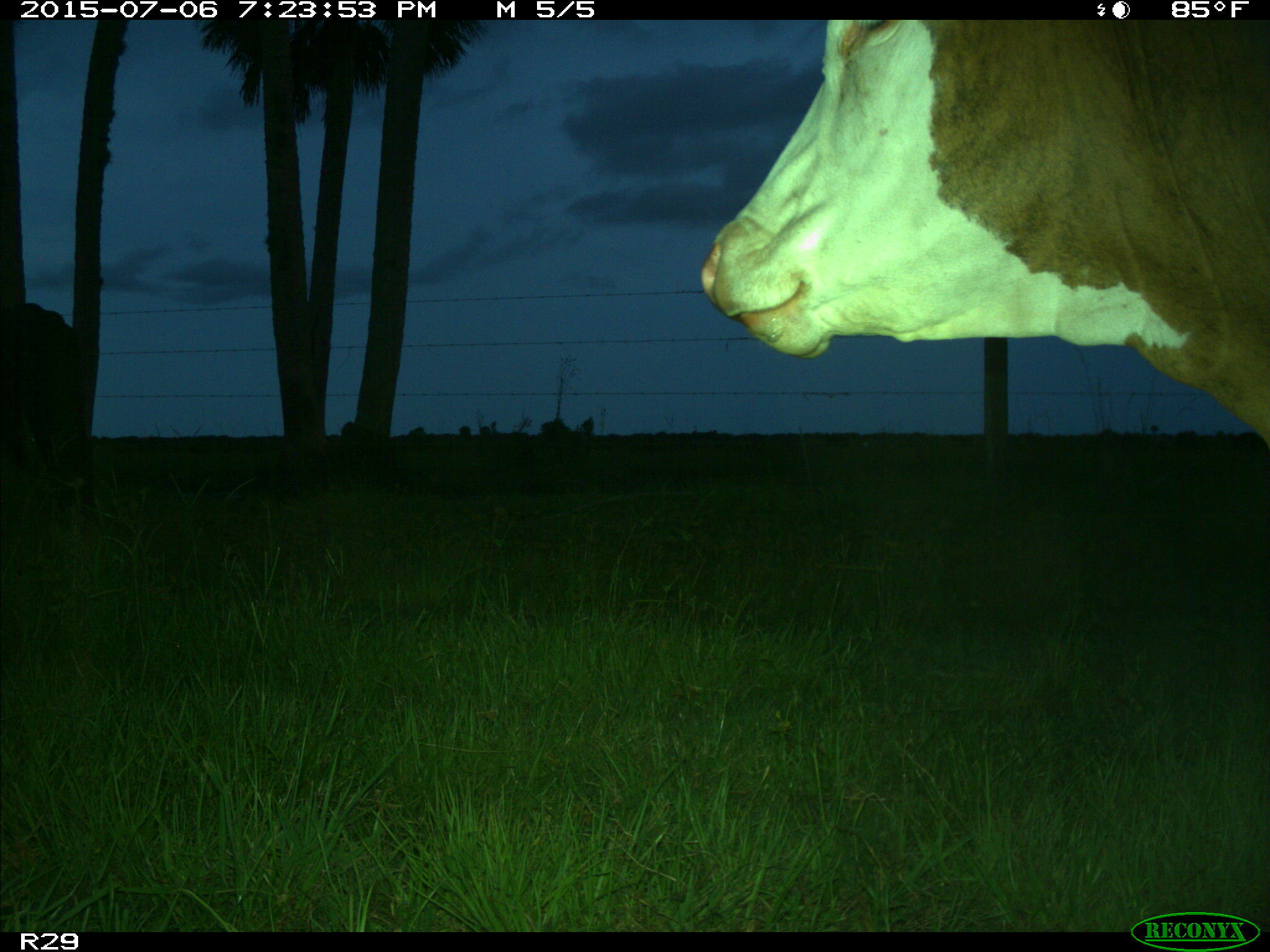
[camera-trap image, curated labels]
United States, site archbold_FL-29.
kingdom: Animalia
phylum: Chordata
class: Mammalia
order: Artiodactyla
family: Bovidae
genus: Bos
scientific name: Bos taurus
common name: domestic cow